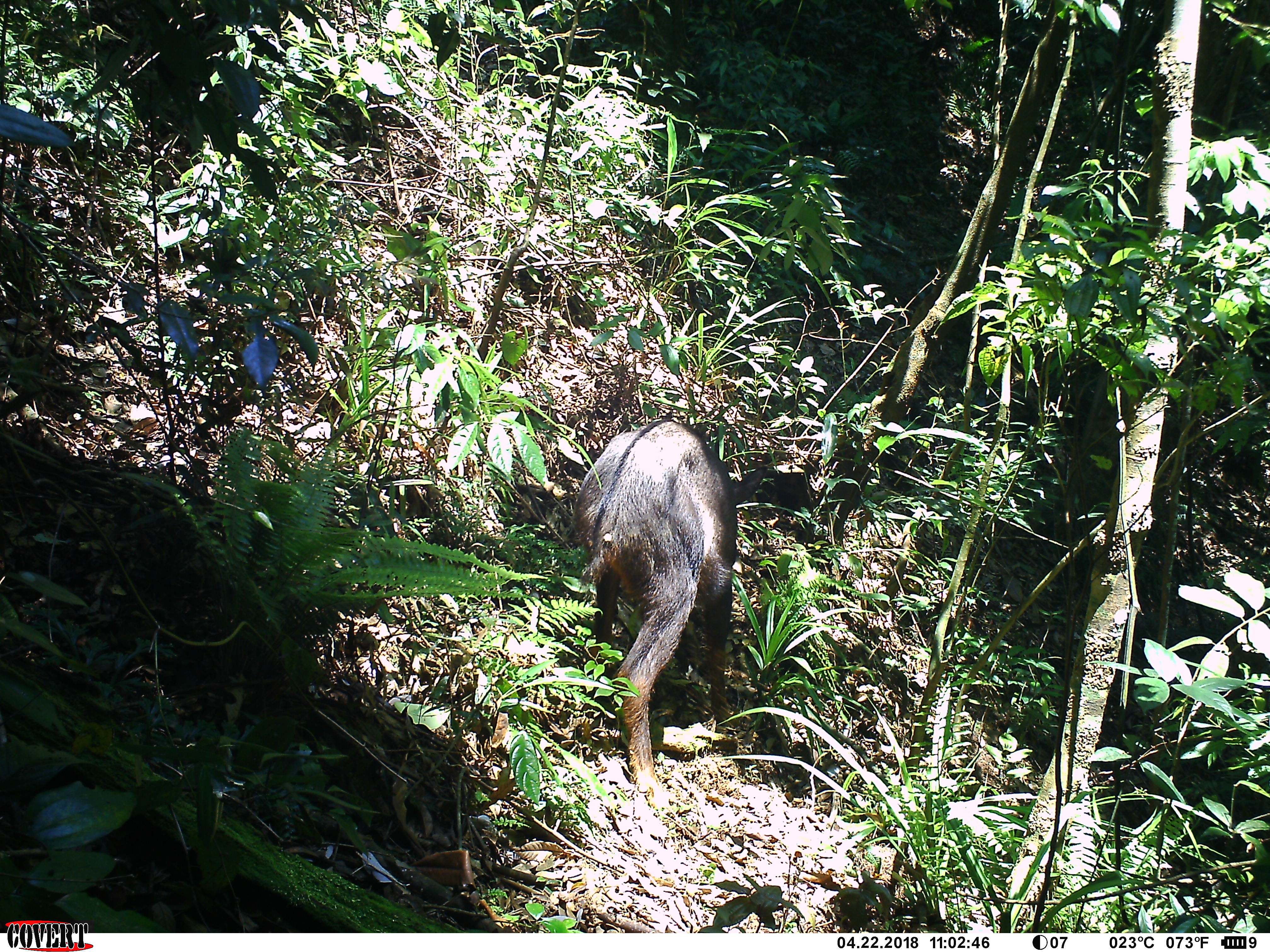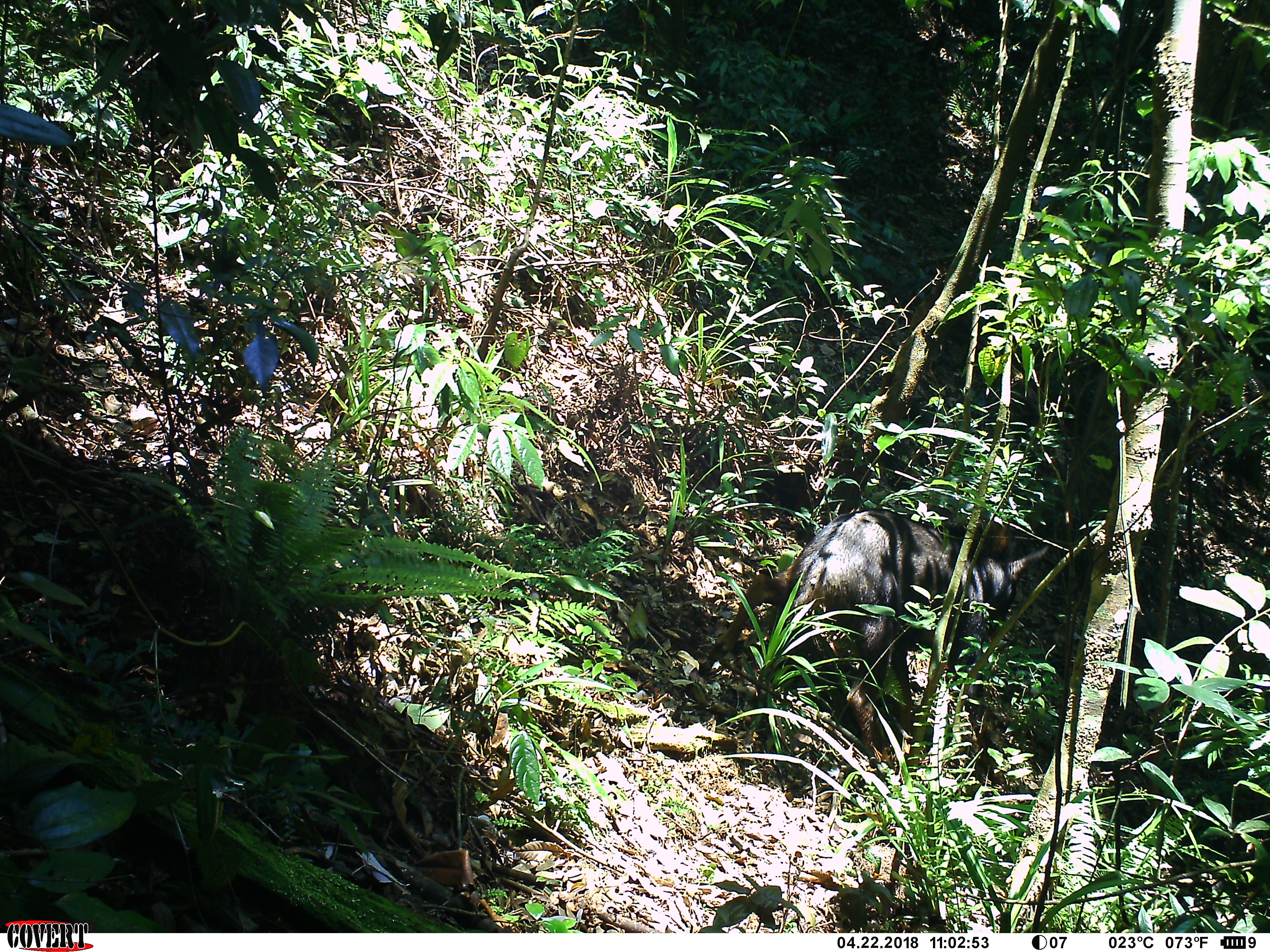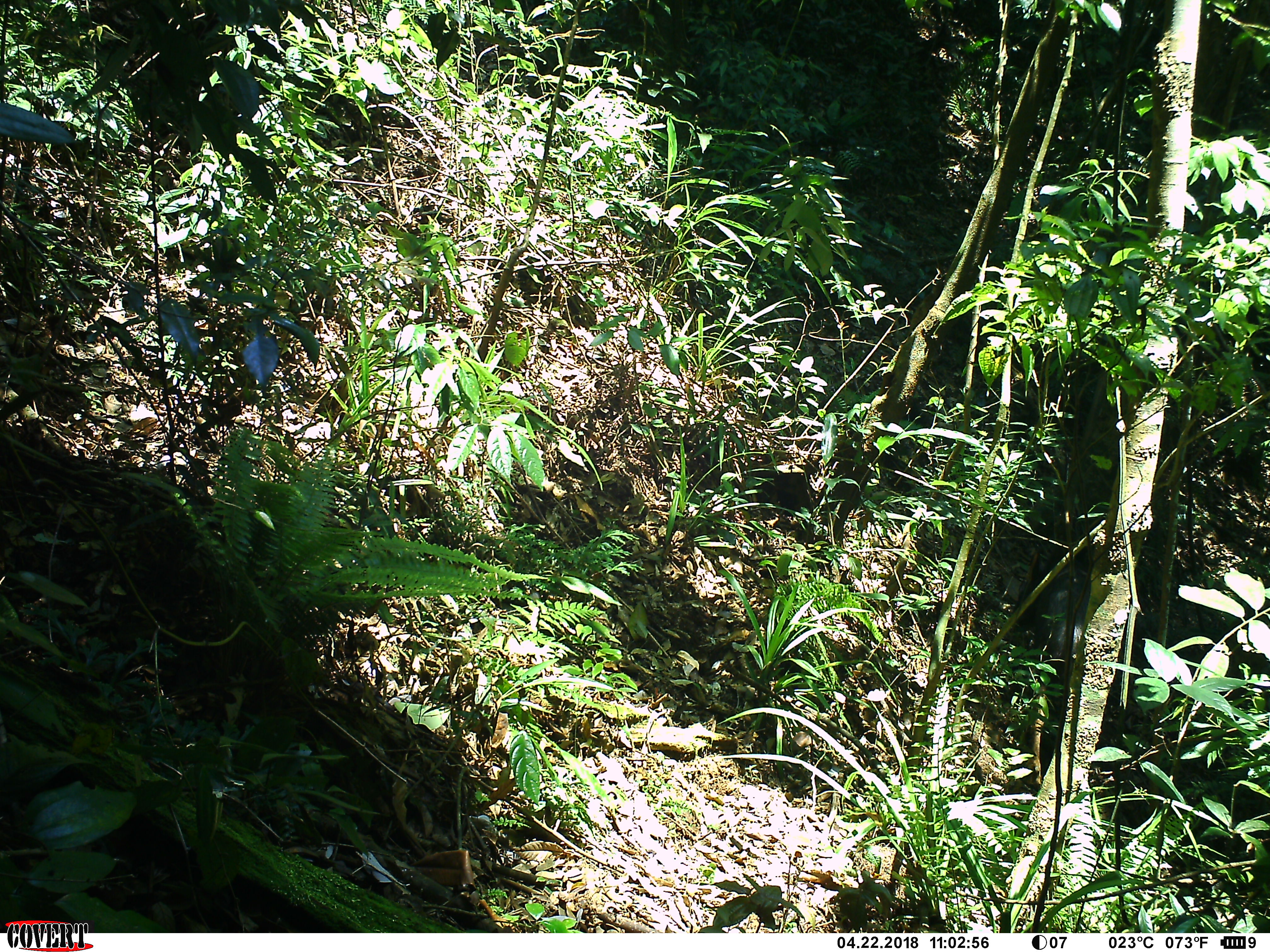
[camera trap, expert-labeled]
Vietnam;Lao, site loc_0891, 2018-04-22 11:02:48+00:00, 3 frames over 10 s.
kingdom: Animalia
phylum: Chordata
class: Mammalia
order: Artiodactyla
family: Bovidae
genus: Capricornis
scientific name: Capricornis sumatraensis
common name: chinese serow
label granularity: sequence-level